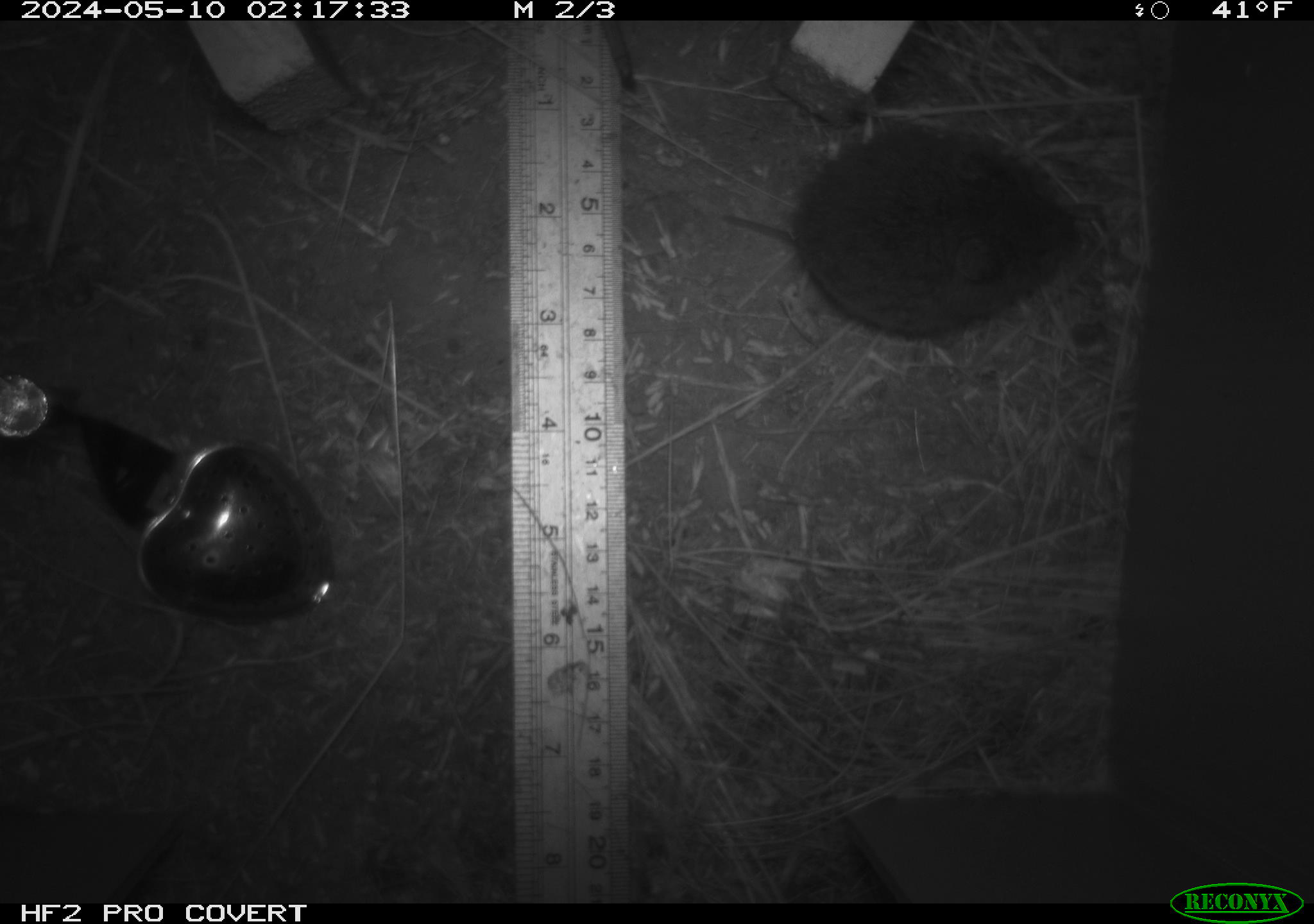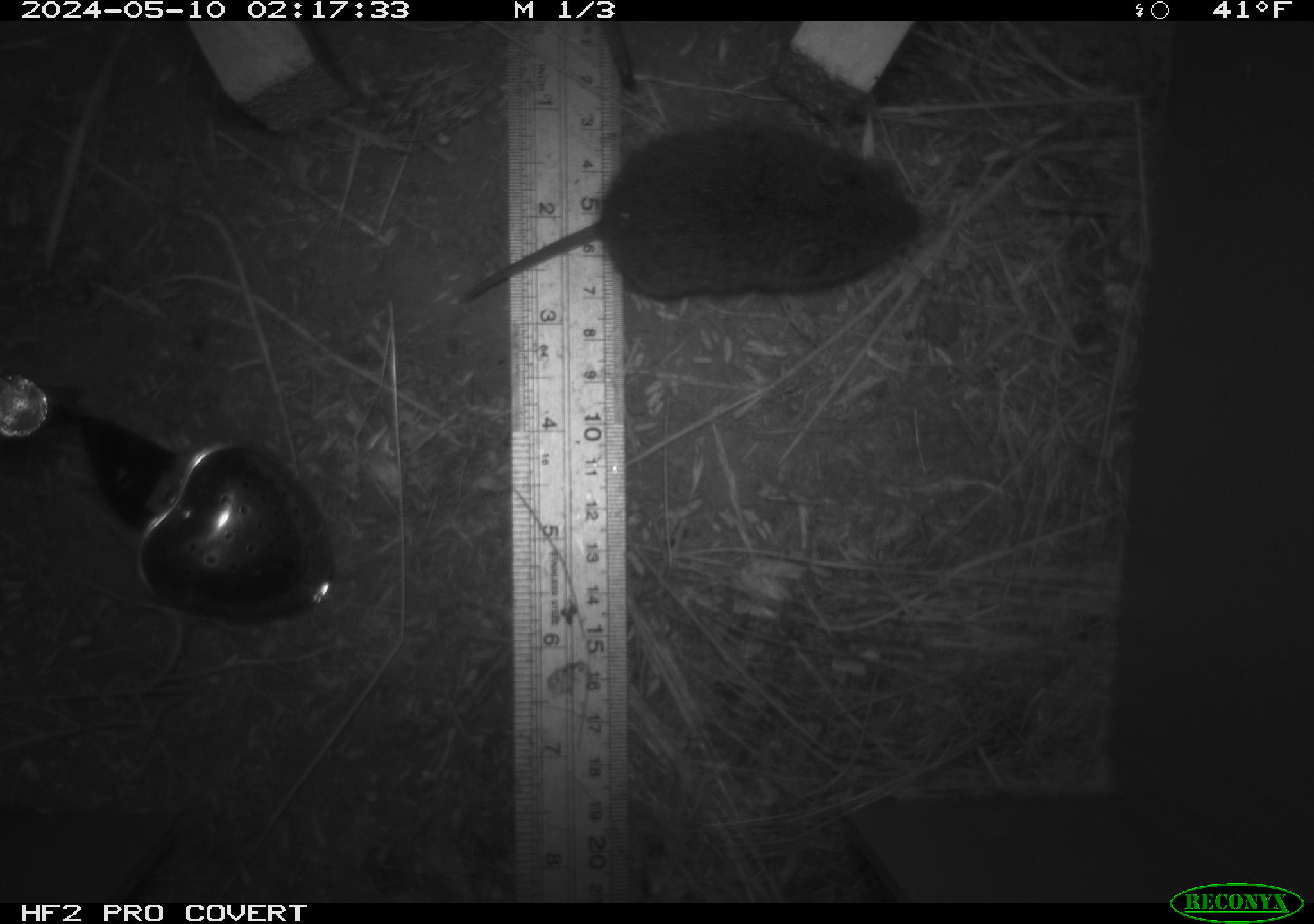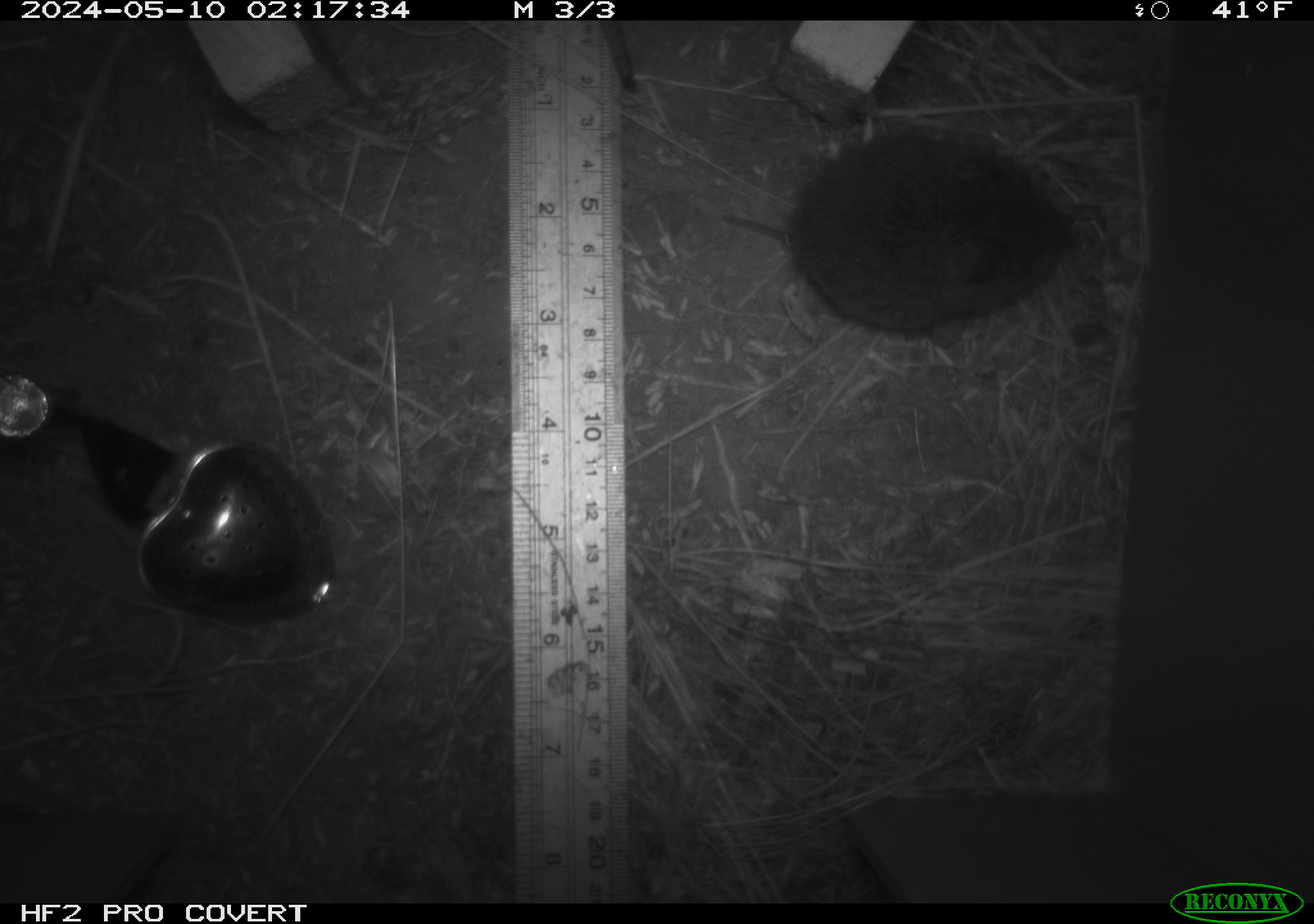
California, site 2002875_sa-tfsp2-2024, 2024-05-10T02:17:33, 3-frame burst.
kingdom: Animalia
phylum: Chordata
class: Mammalia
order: Rodentia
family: Cricetidae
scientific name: Arvicolinae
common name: voles, lemmings, and muskrats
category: arvicolinae subfamily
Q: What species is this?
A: Arvicolinae subfamily (voles, lemmings, and muskrats) (Arvicolinae).